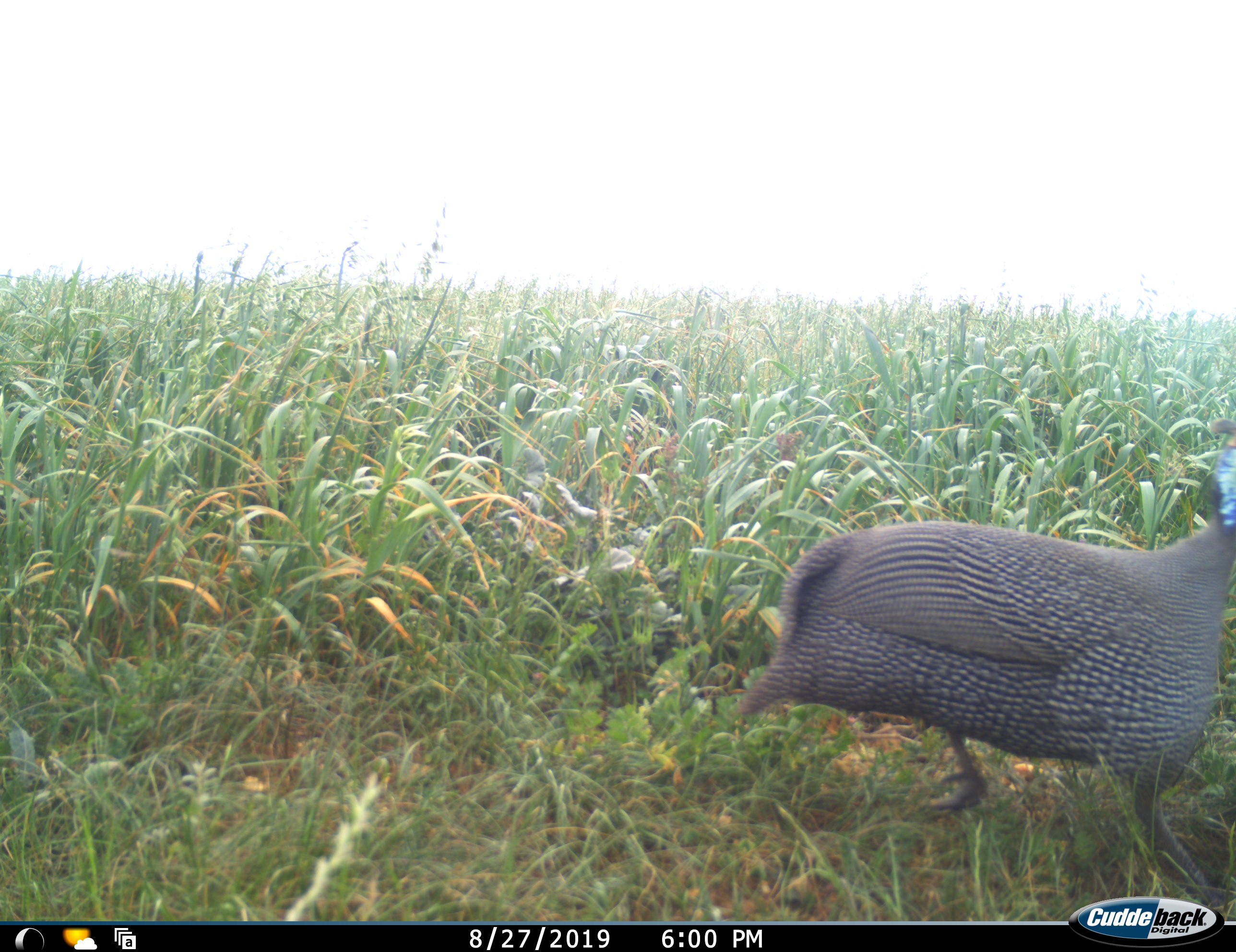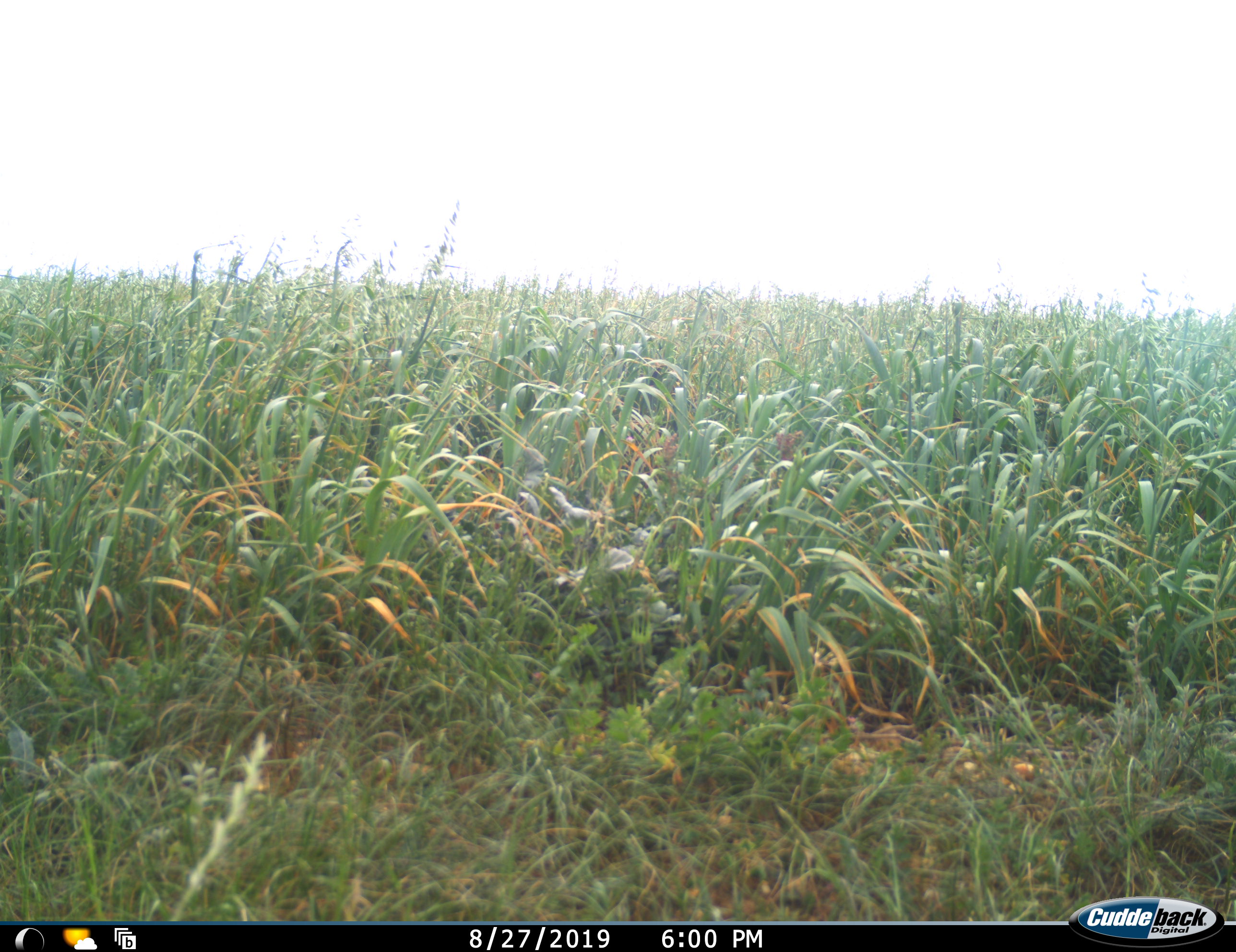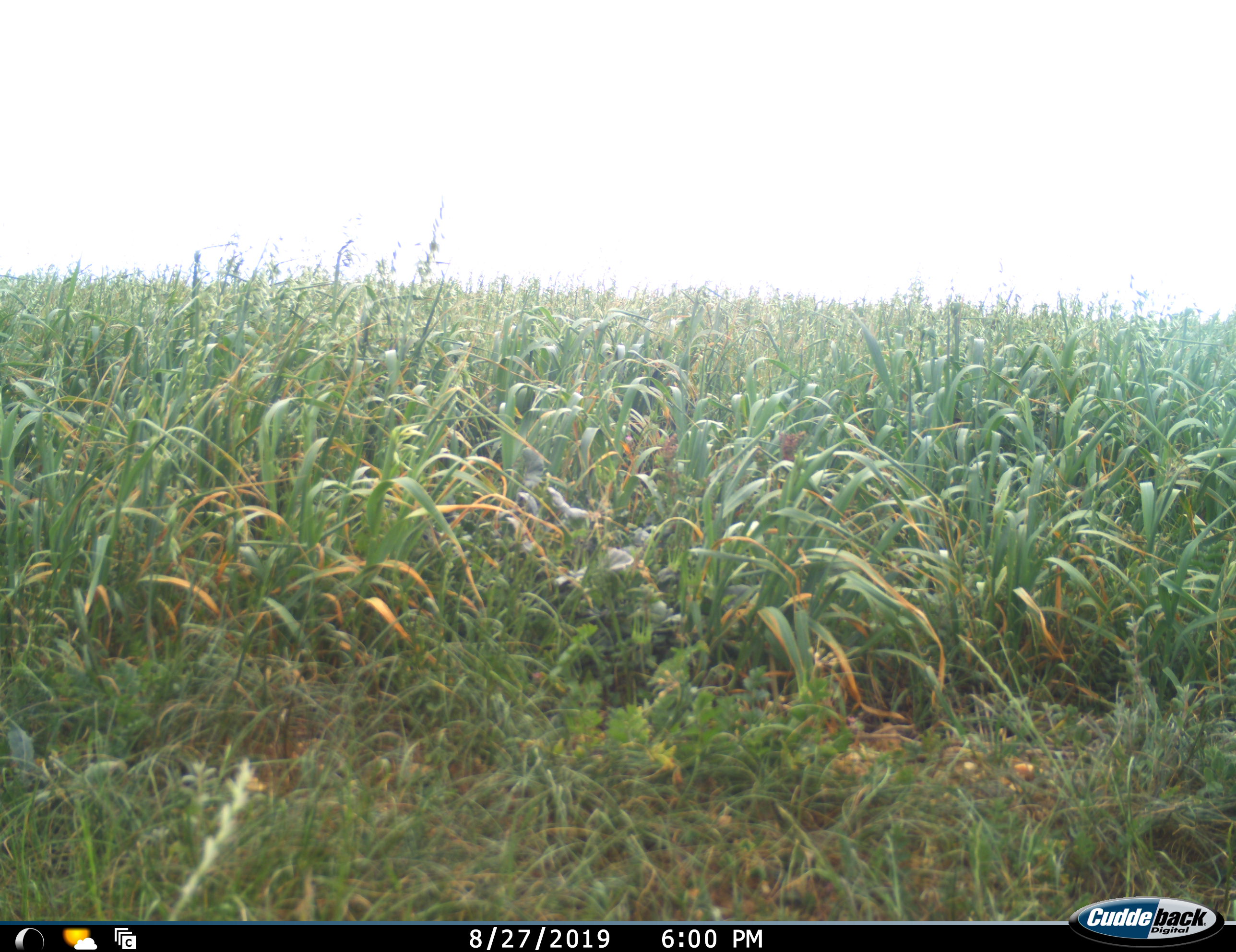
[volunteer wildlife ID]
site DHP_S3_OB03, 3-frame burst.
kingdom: Animalia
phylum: Chordata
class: Aves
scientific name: Aves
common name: bird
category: birdother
Birdother (bird) (Aves), count 1. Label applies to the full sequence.